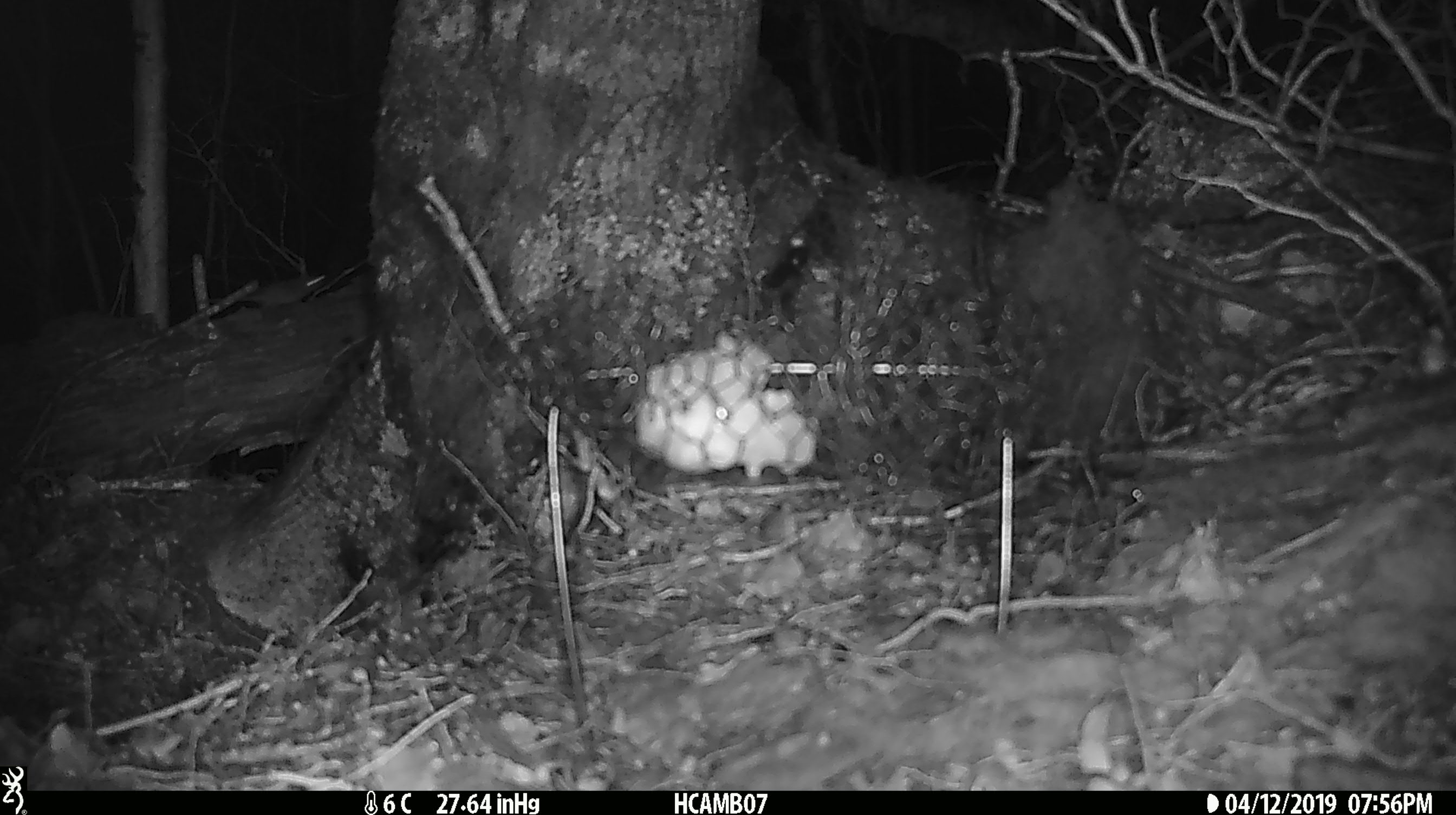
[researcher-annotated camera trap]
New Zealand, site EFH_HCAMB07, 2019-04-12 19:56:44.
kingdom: Animalia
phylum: Chordata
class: Mammalia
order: Rodentia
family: Muridae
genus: Mus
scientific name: Mus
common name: mouse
Mouse (Mus).